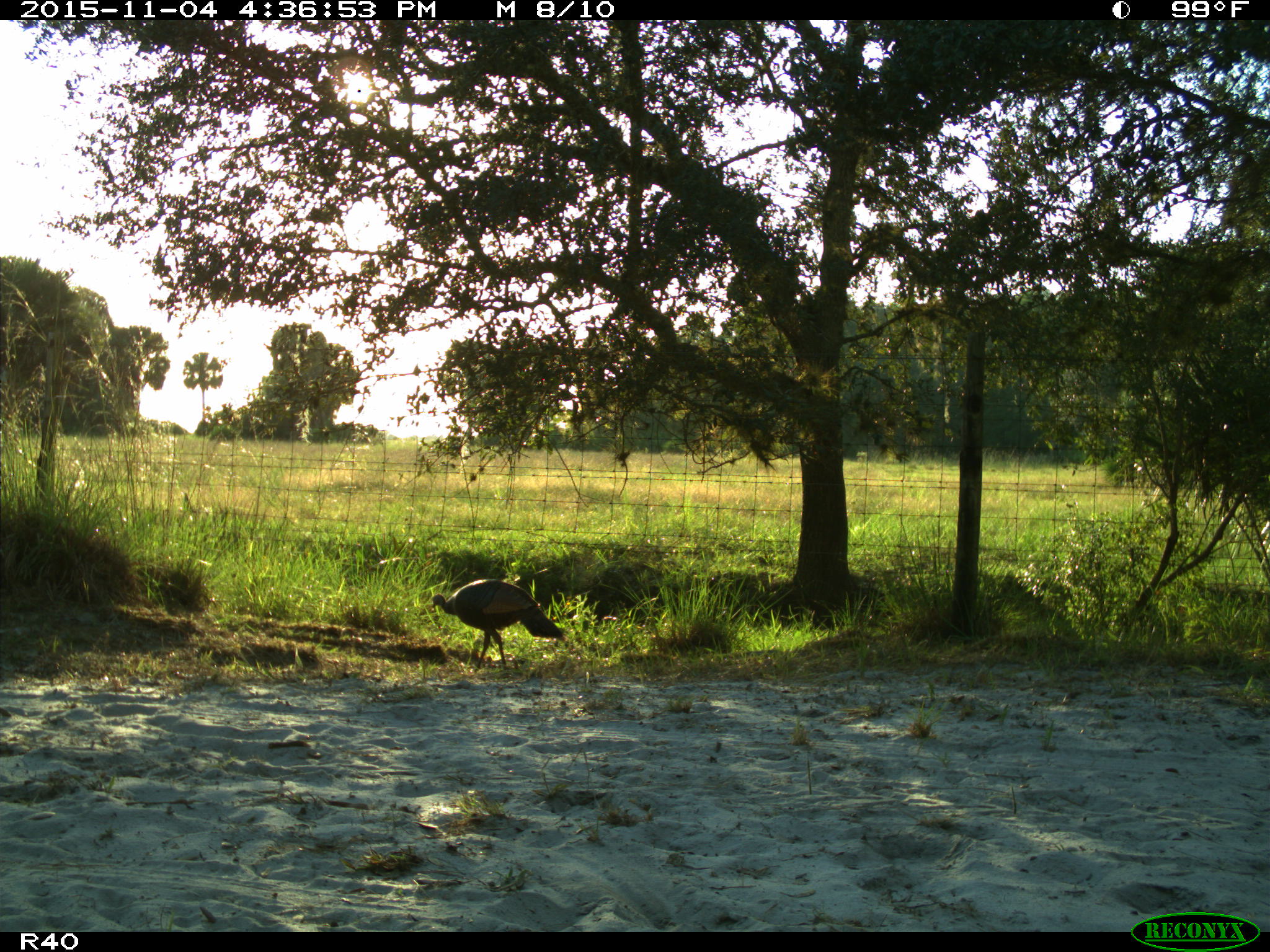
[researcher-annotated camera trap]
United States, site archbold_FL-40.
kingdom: Animalia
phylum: Chordata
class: Aves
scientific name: Aves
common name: birds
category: unidentified bird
Unidentified bird (birds) (Aves).